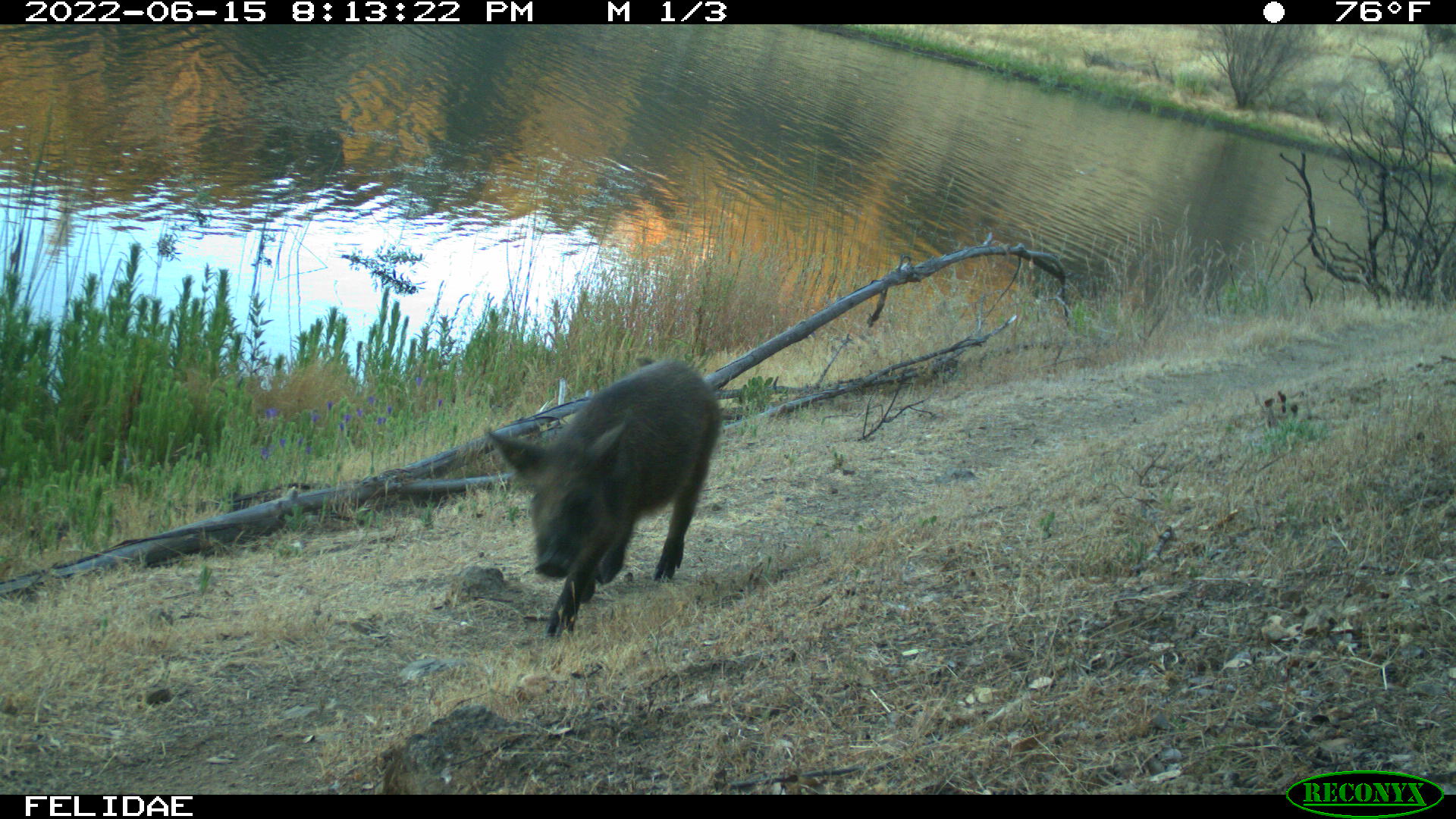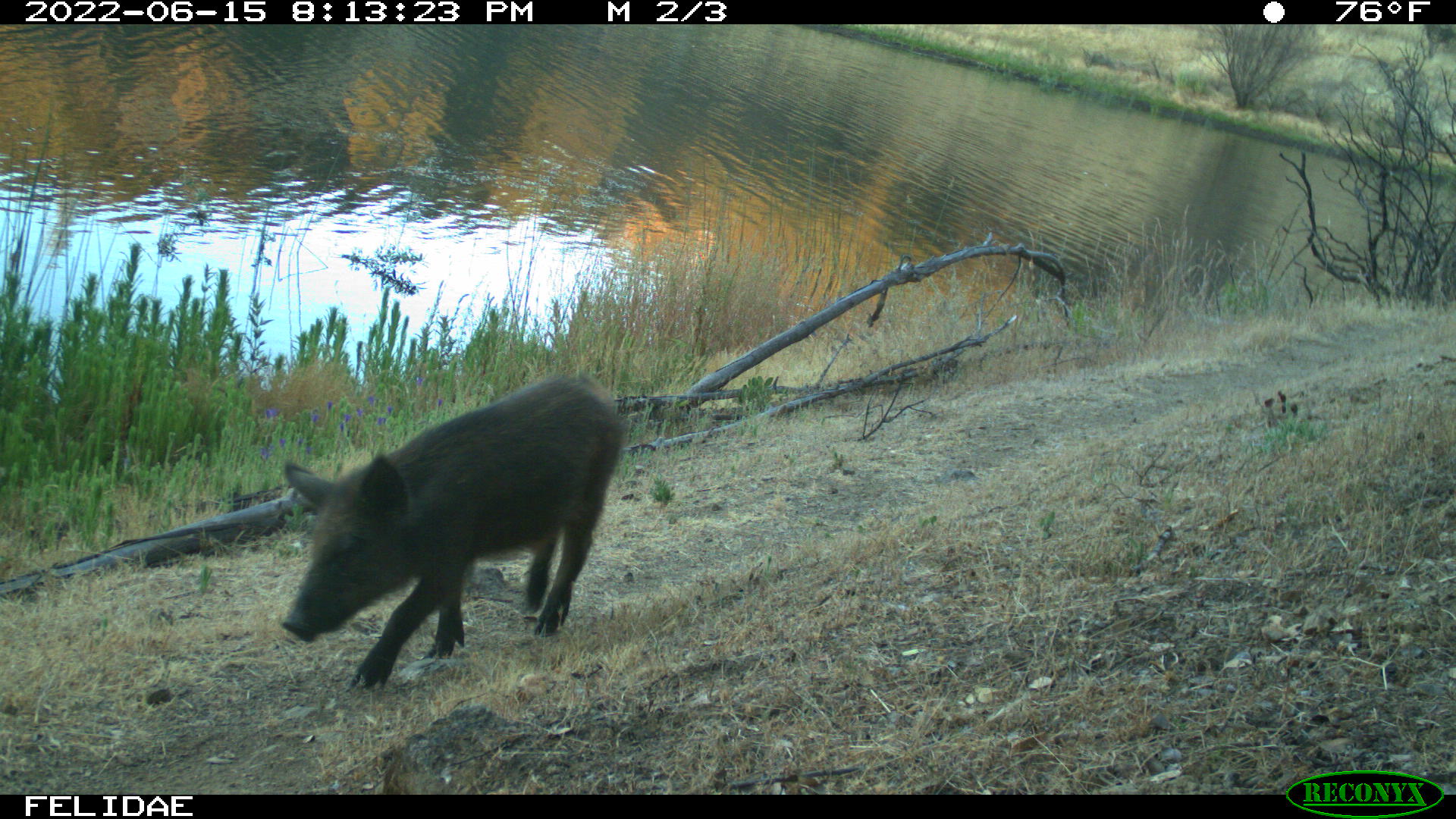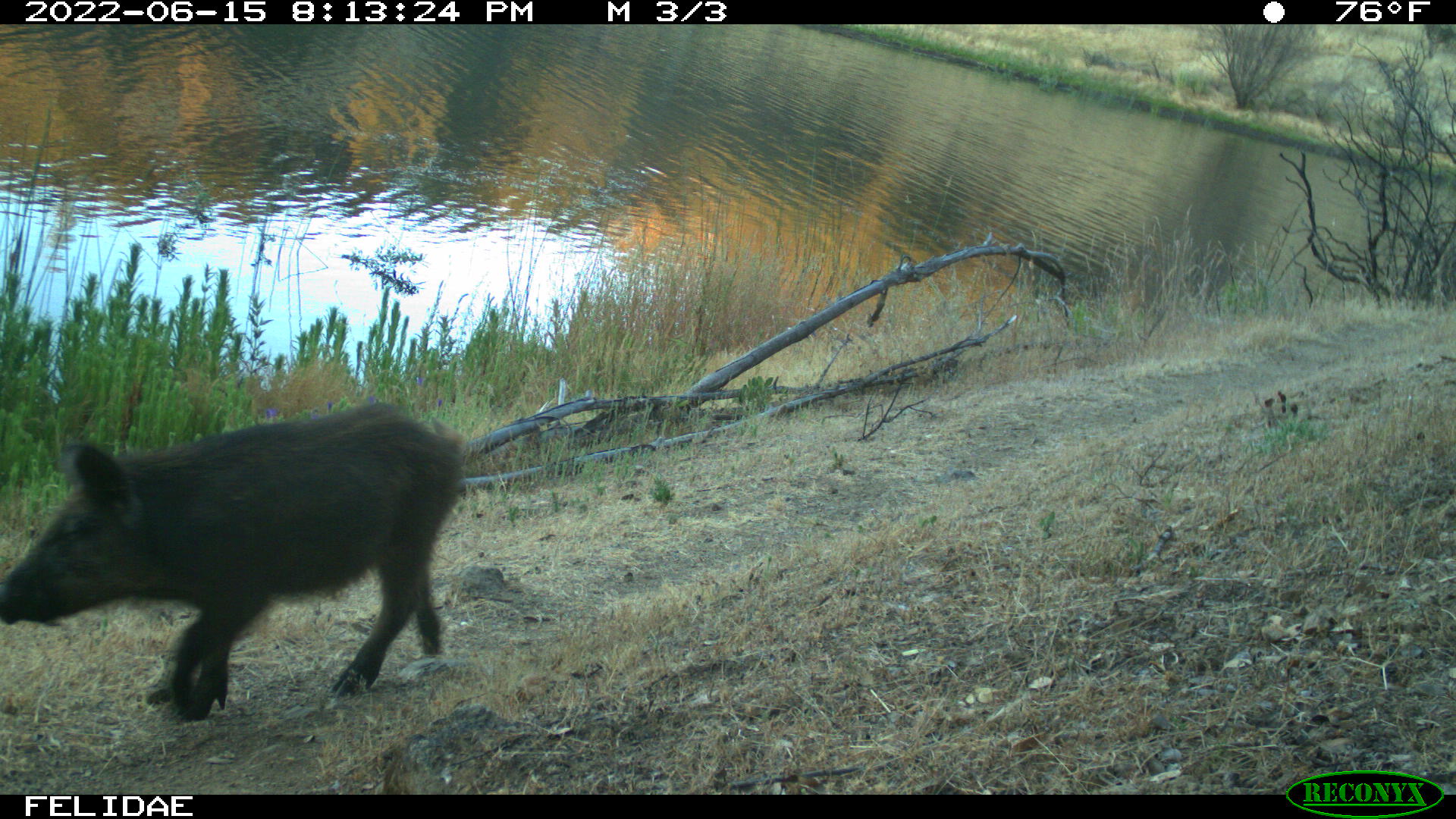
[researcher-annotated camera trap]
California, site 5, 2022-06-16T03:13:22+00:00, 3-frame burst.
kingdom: Animalia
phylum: Chordata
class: Mammalia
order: Artiodactyla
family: Suidae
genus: Sus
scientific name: Sus scrofa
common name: wild boar